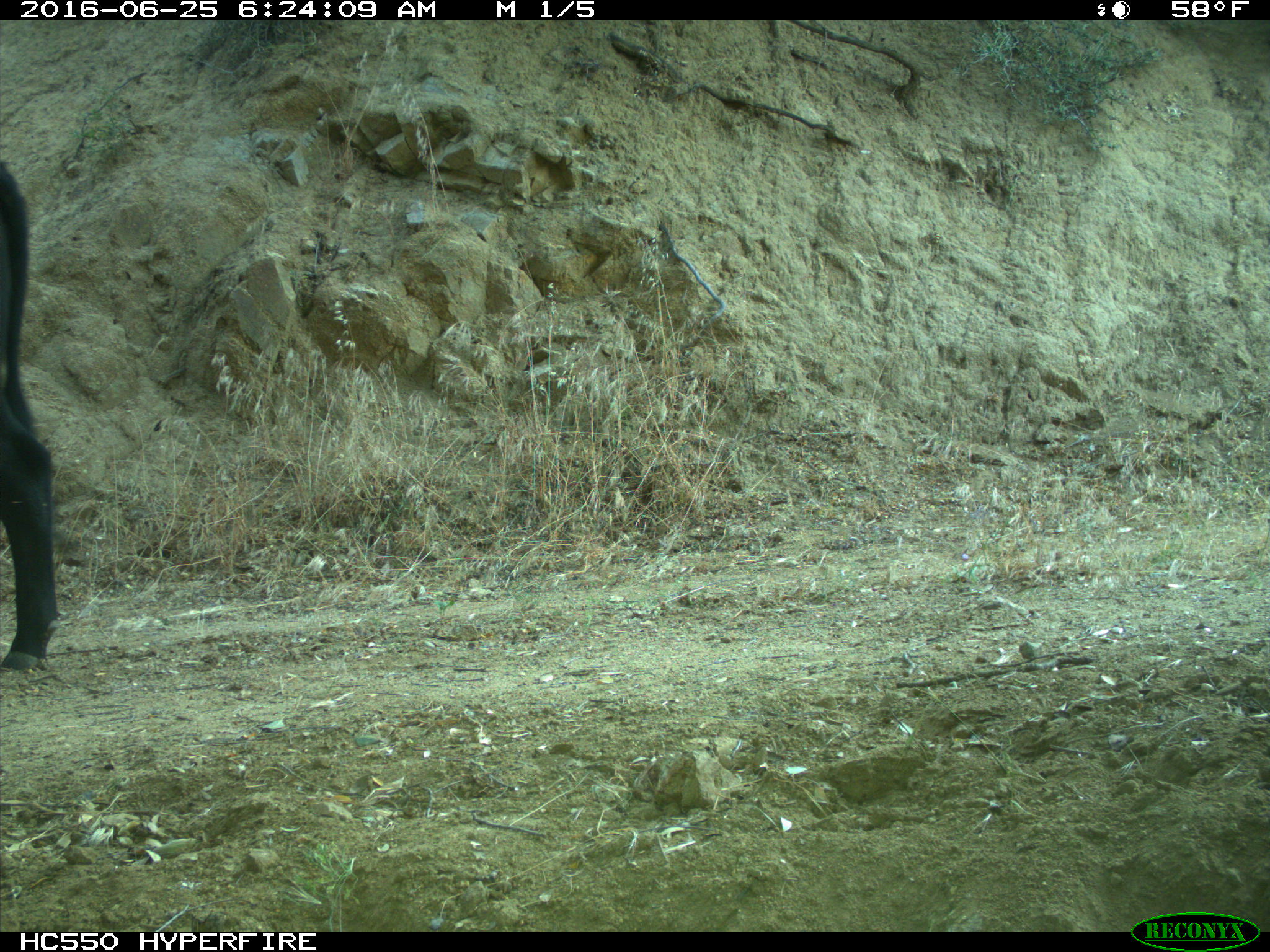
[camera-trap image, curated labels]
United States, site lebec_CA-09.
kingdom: Animalia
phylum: Chordata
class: Mammalia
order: Artiodactyla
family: Bovidae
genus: Bos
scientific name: Bos taurus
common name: domestic cow